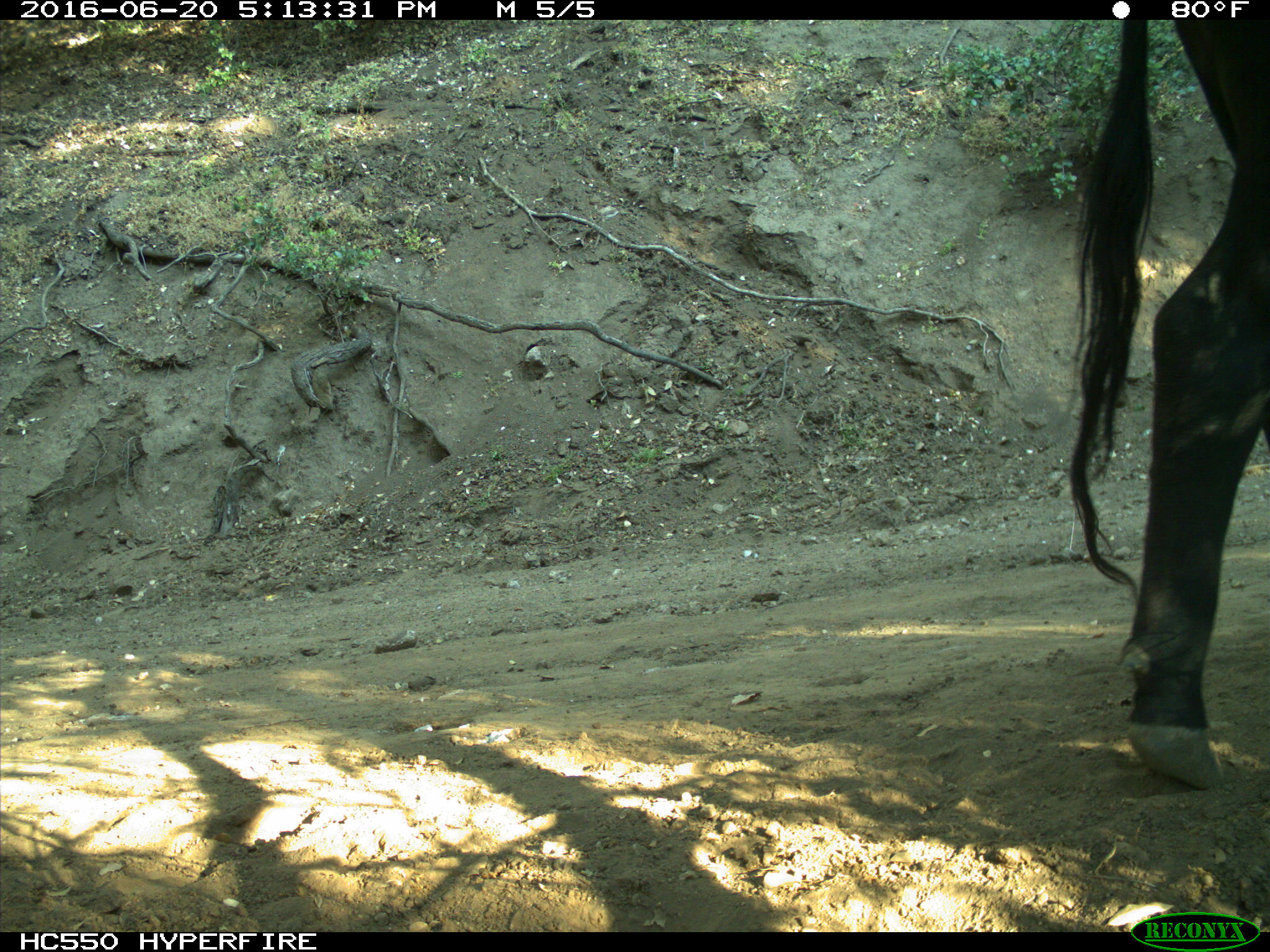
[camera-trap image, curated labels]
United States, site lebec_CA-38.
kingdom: Animalia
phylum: Chordata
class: Mammalia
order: Artiodactyla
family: Bovidae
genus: Bos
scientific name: Bos taurus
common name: domestic cow